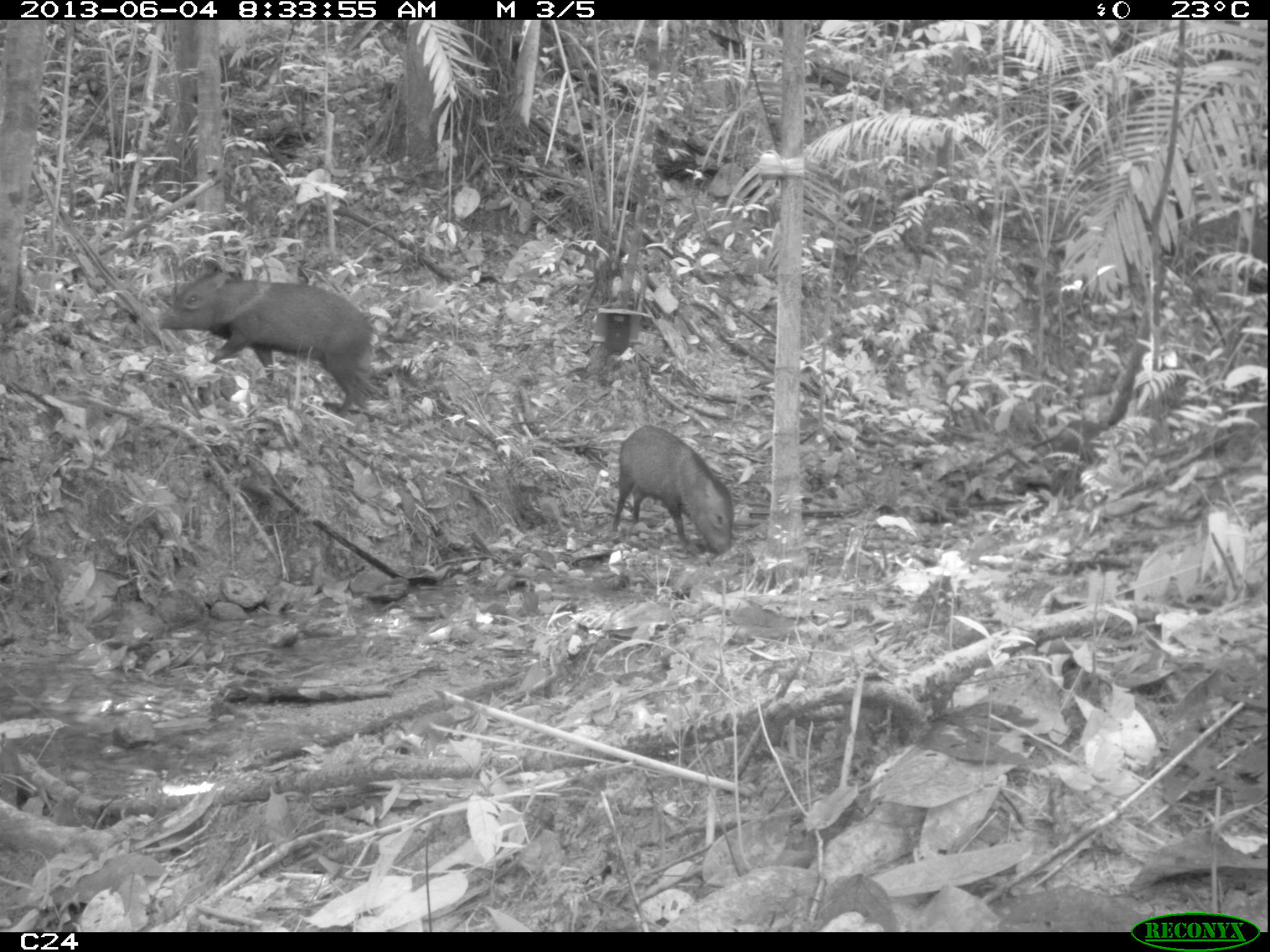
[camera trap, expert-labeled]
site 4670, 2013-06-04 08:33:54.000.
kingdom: Animalia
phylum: Chordata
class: Mammalia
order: Artiodactyla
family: Tayassuidae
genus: Pecari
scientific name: Pecari tajacu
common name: collared peccary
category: tayassu tajacu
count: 6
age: adult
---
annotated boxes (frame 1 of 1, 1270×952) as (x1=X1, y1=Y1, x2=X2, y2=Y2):
tayassu tajacu: (x1=157, y1=270, x2=374, y2=417); (x1=611, y1=425, x2=734, y2=554)